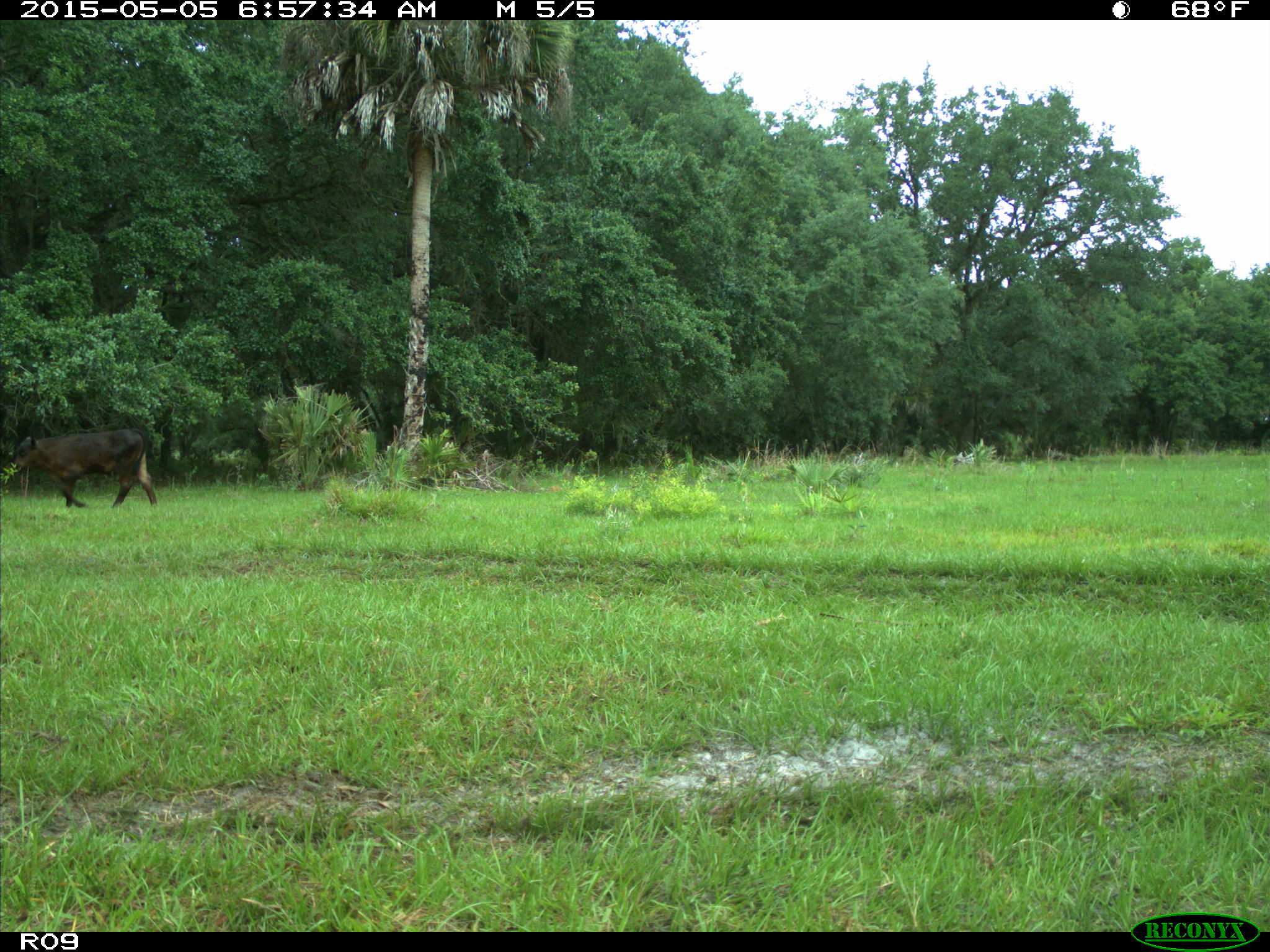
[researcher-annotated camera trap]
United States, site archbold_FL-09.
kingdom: Animalia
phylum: Chordata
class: Mammalia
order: Artiodactyla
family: Bovidae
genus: Bos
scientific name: Bos taurus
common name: domestic cow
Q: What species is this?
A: Bos taurus (domestic cow).